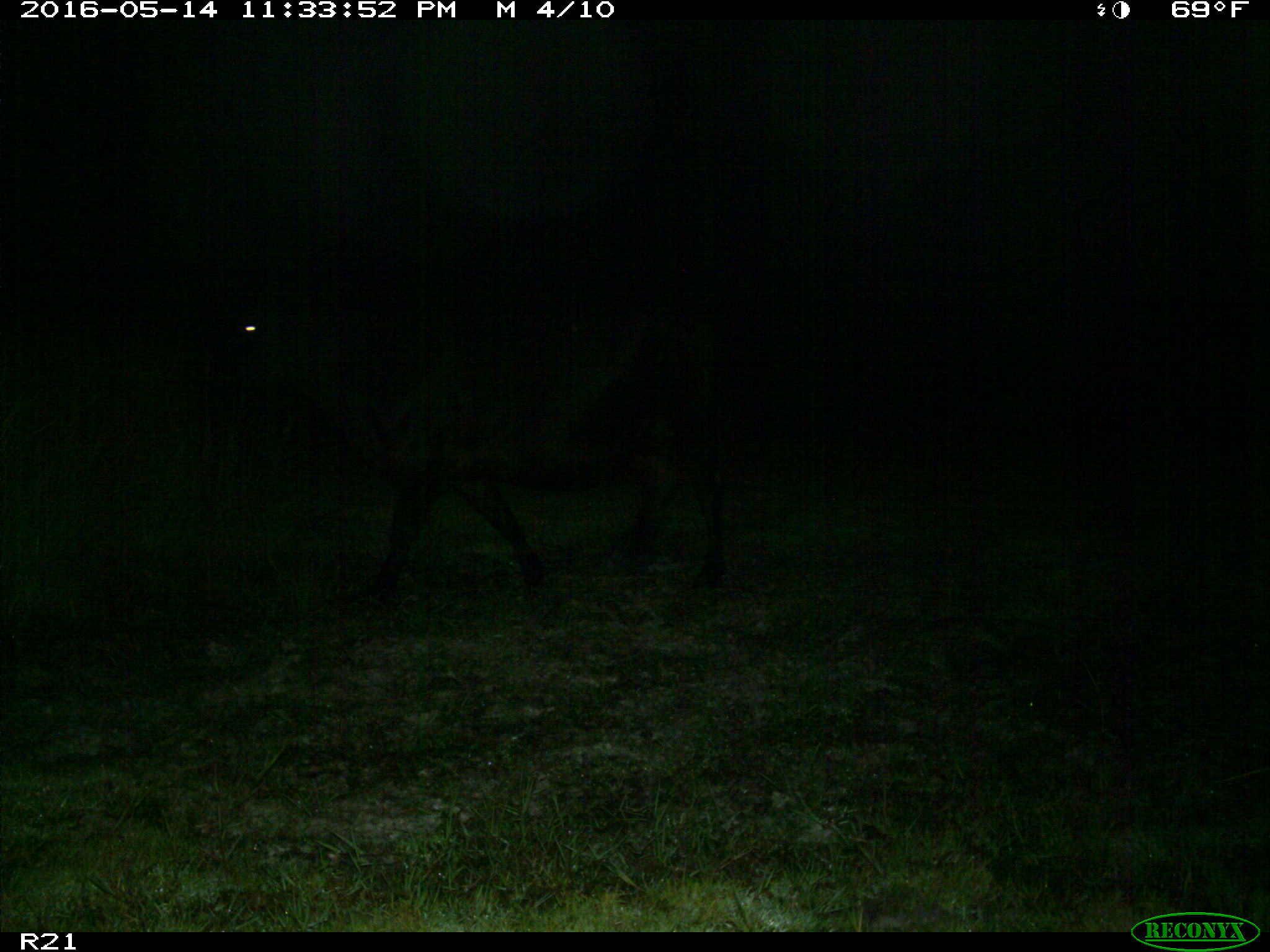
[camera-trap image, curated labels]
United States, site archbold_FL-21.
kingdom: Animalia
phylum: Chordata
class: Mammalia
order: Artiodactyla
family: Bovidae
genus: Bos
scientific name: Bos taurus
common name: domestic cow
Bos taurus (domestic cow).